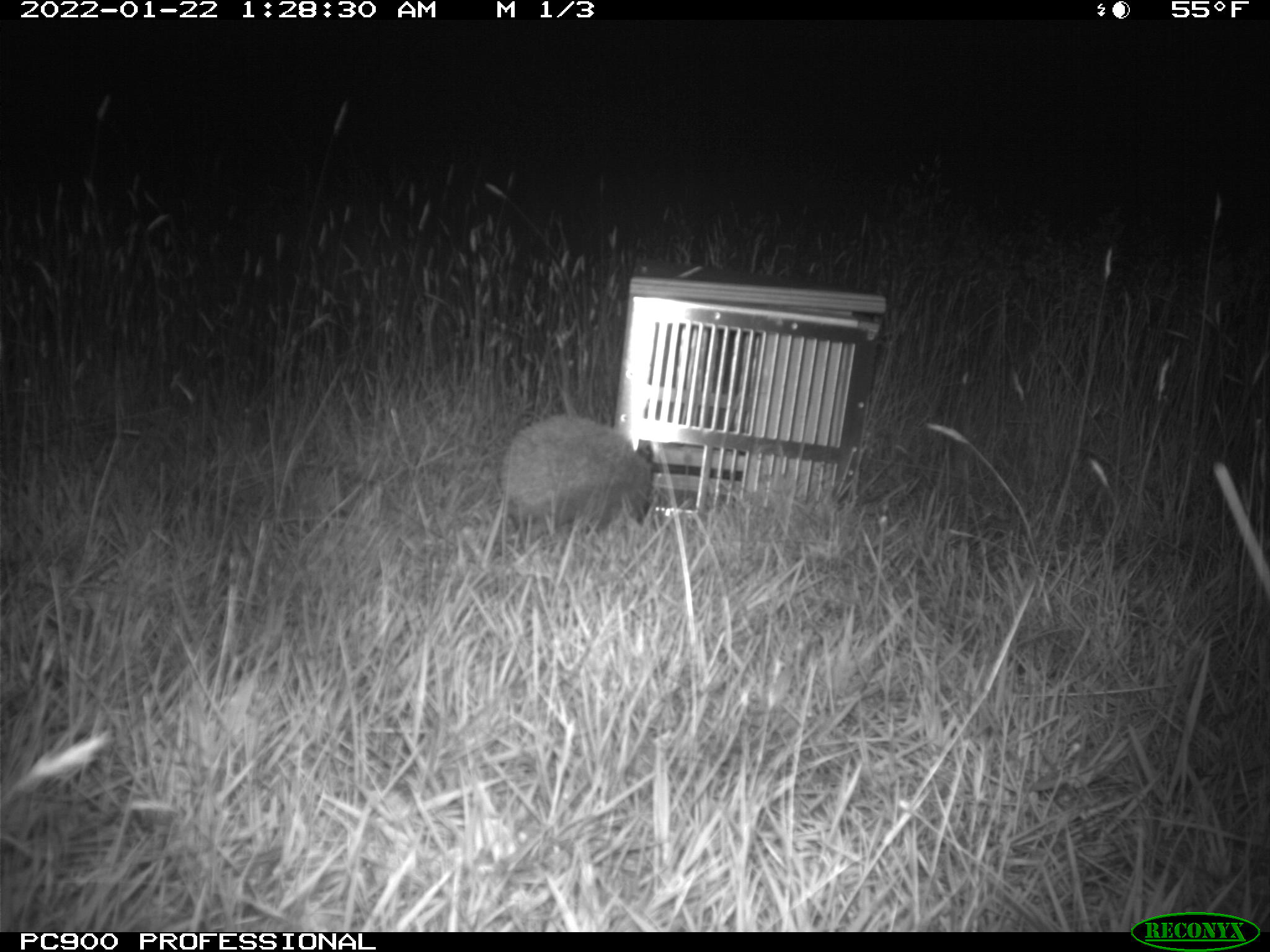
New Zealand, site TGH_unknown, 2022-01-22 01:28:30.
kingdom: Animalia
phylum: Chordata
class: Mammalia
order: Eulipotyphla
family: Erinaceidae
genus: Erinaceus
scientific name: Erinaceus europaeus europaeus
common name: european hedgehog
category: hedgehog